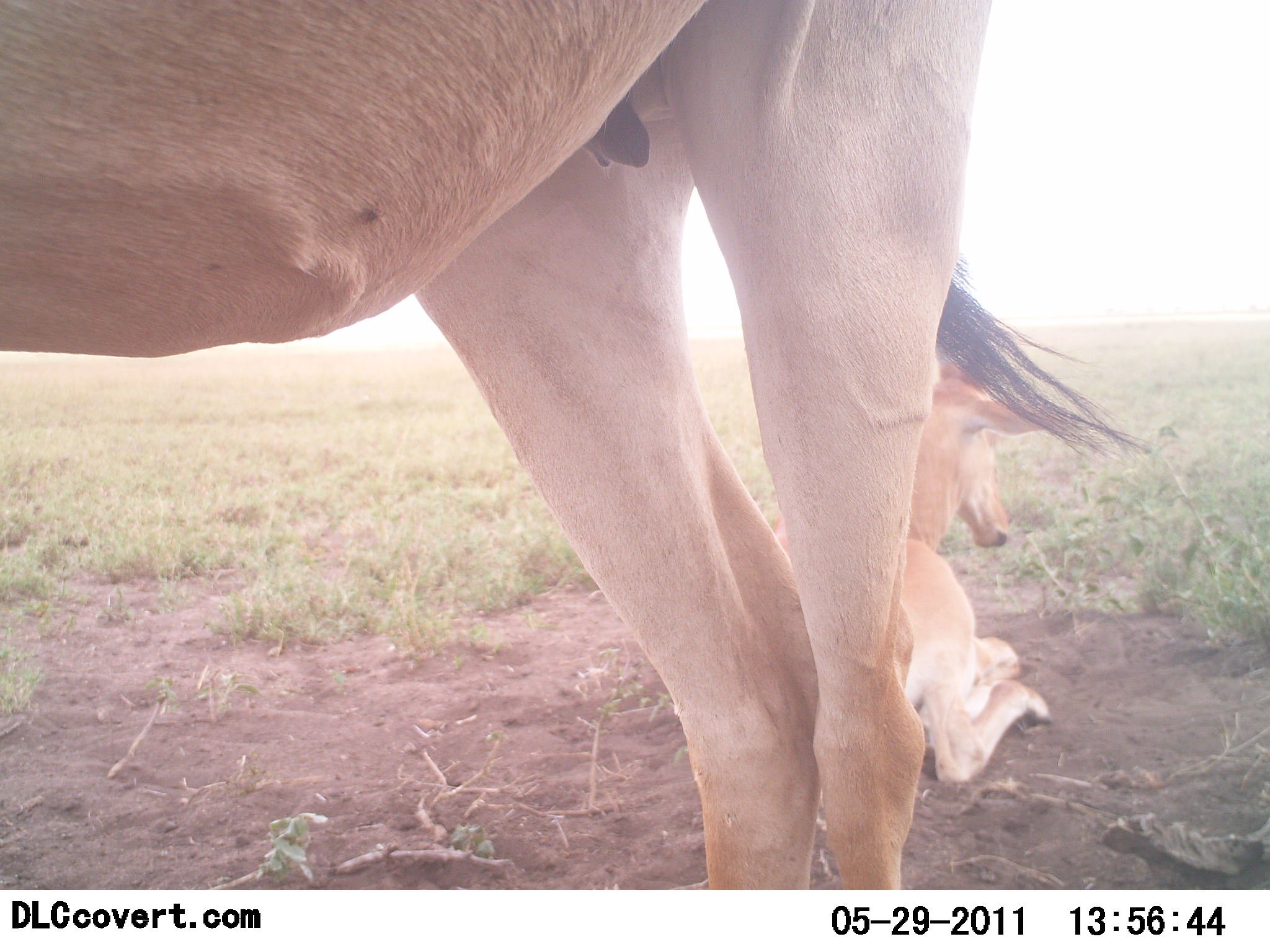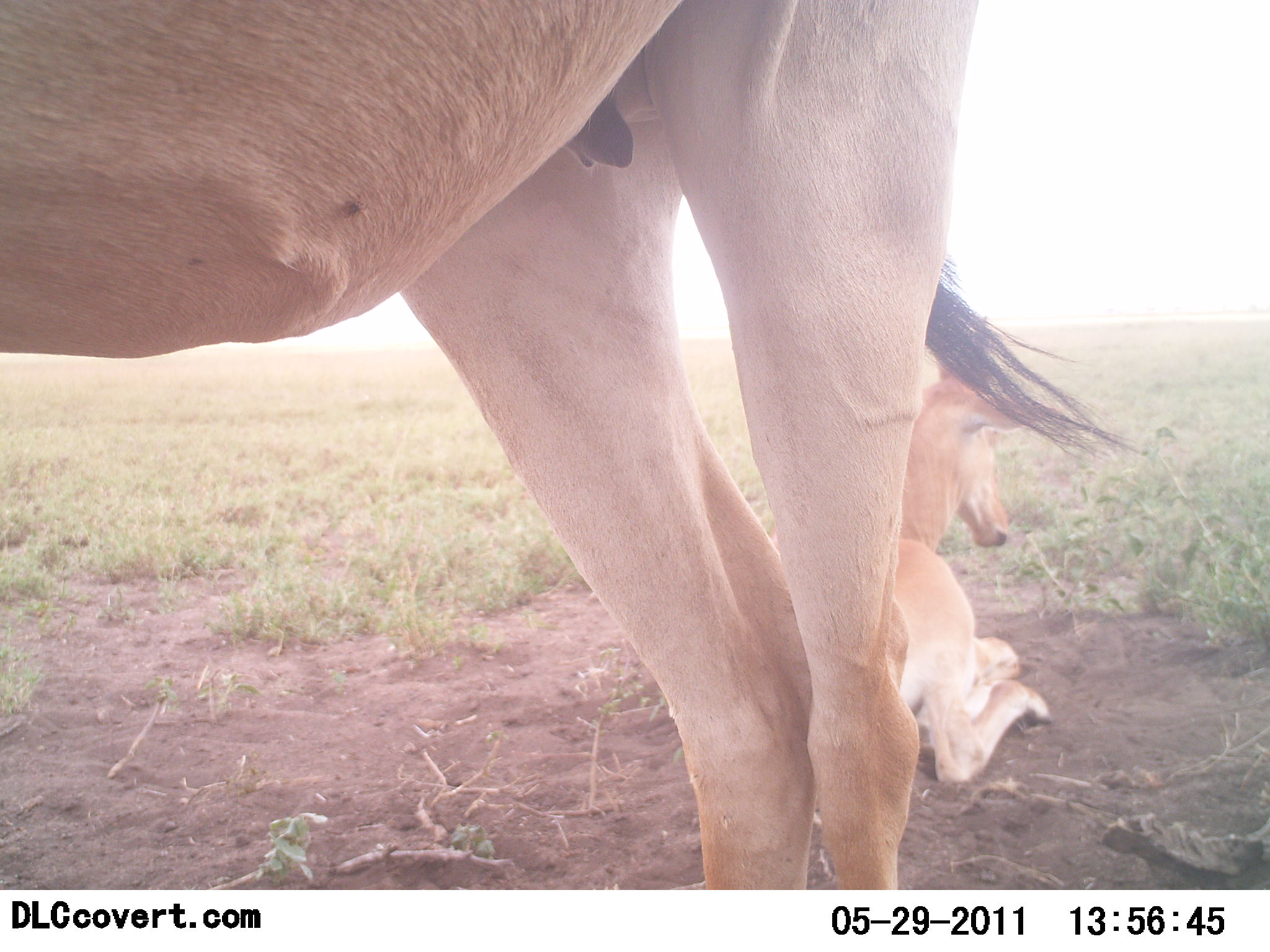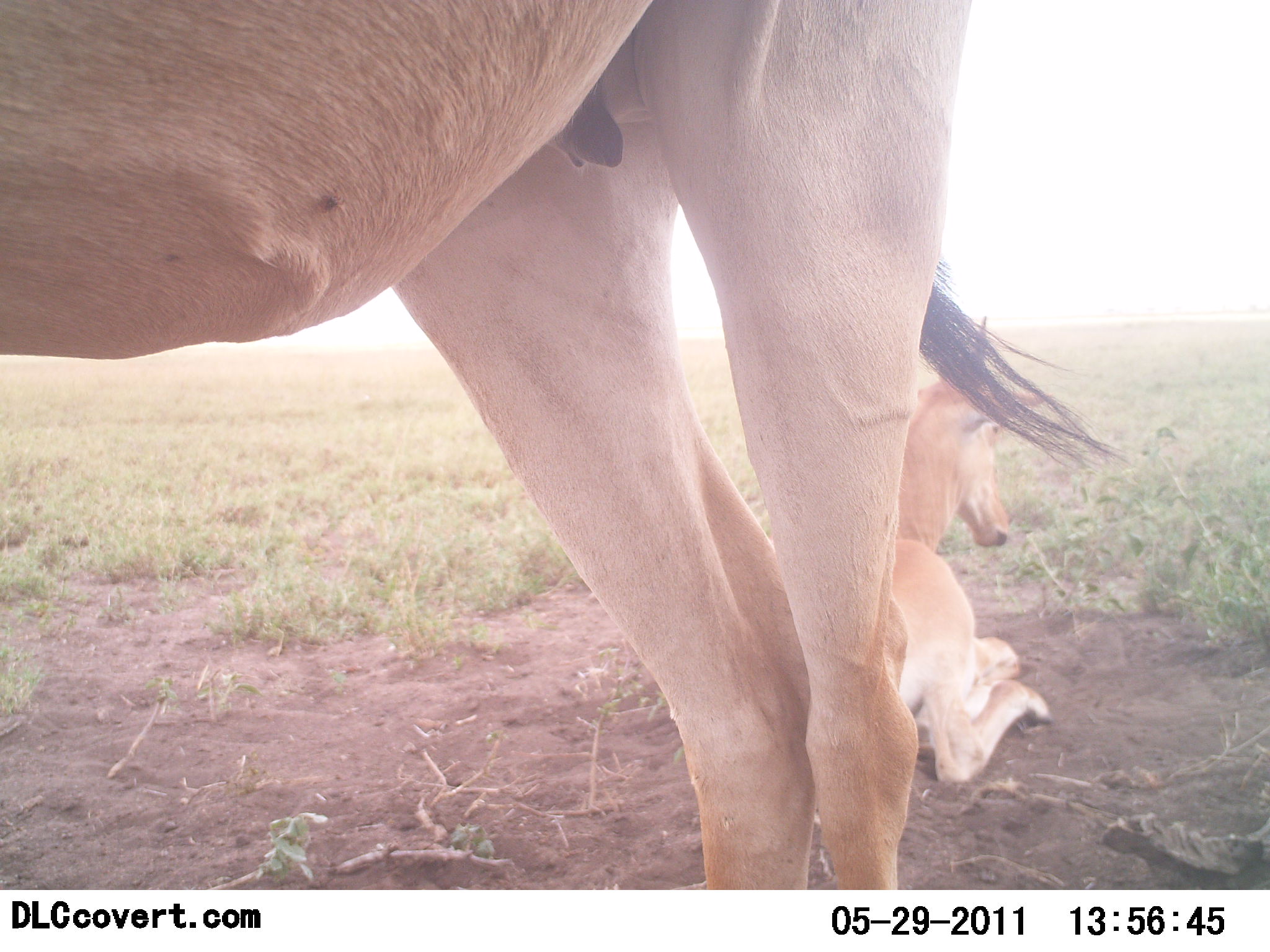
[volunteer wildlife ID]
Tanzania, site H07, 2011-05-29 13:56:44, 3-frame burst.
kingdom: Animalia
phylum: Chordata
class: Mammalia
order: Artiodactyla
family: Bovidae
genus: Alcelaphus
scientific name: Alcelaphus buselaphus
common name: hartebeest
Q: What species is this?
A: Hartebeest (Alcelaphus buselaphus).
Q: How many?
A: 2.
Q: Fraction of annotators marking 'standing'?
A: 69%.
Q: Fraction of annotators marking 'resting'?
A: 92%.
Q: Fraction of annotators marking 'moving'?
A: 0%.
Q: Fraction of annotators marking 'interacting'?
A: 0%.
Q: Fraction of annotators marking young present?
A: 62%.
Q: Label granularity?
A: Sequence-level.